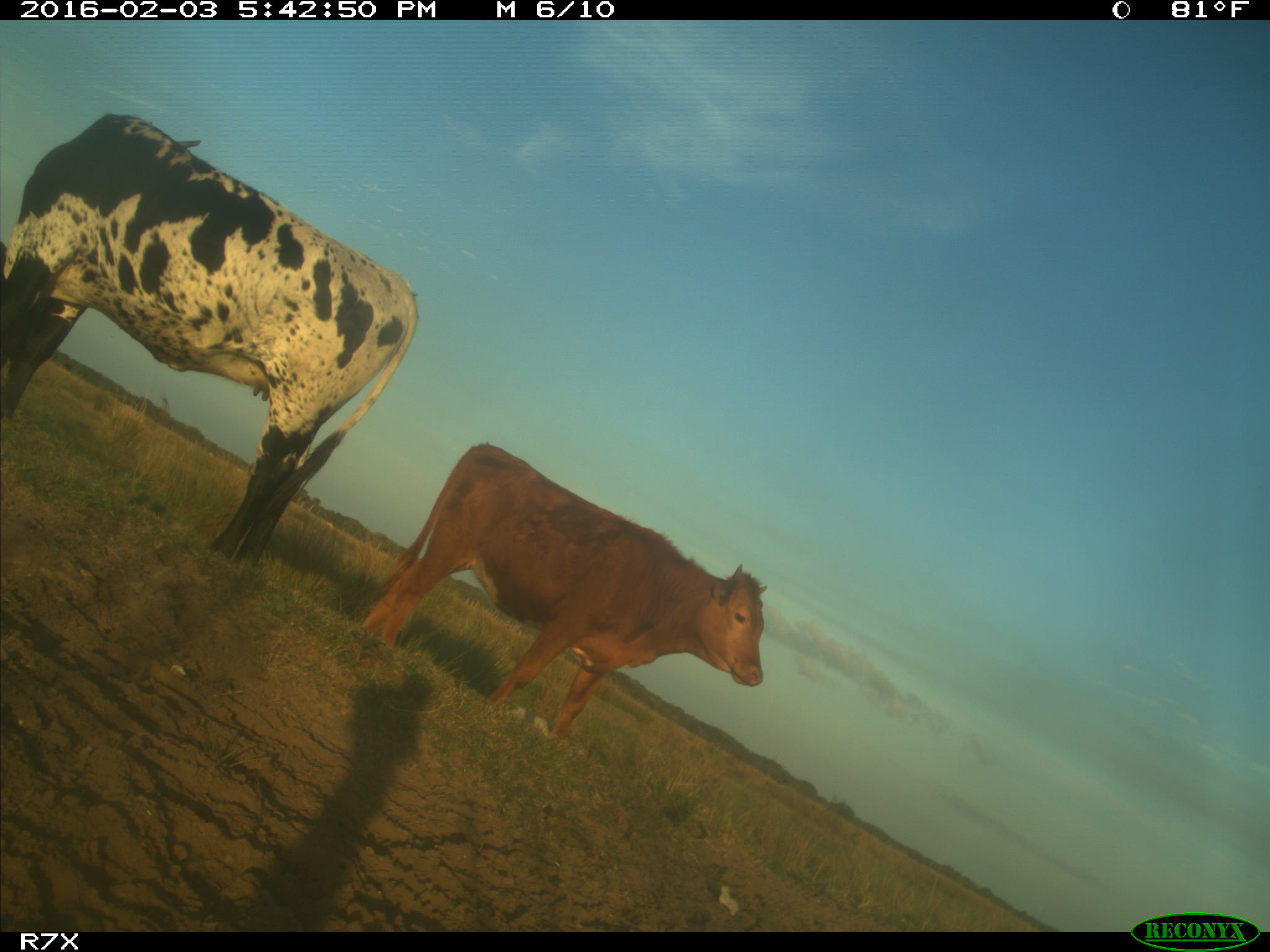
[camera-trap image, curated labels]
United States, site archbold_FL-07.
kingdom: Animalia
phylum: Chordata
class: Mammalia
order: Artiodactyla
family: Bovidae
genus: Bos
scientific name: Bos taurus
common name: domestic cow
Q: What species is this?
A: Bos taurus (domestic cow).